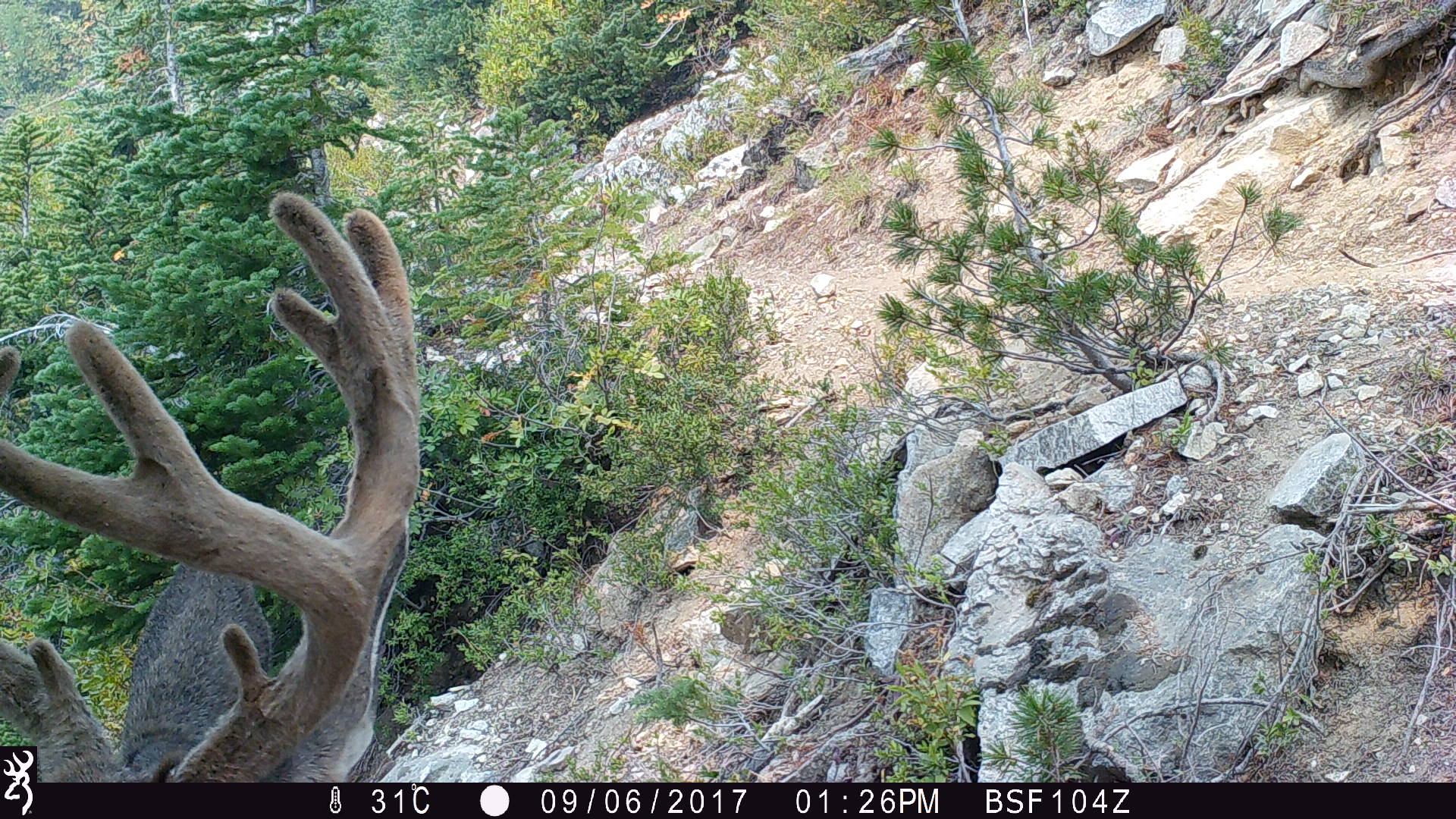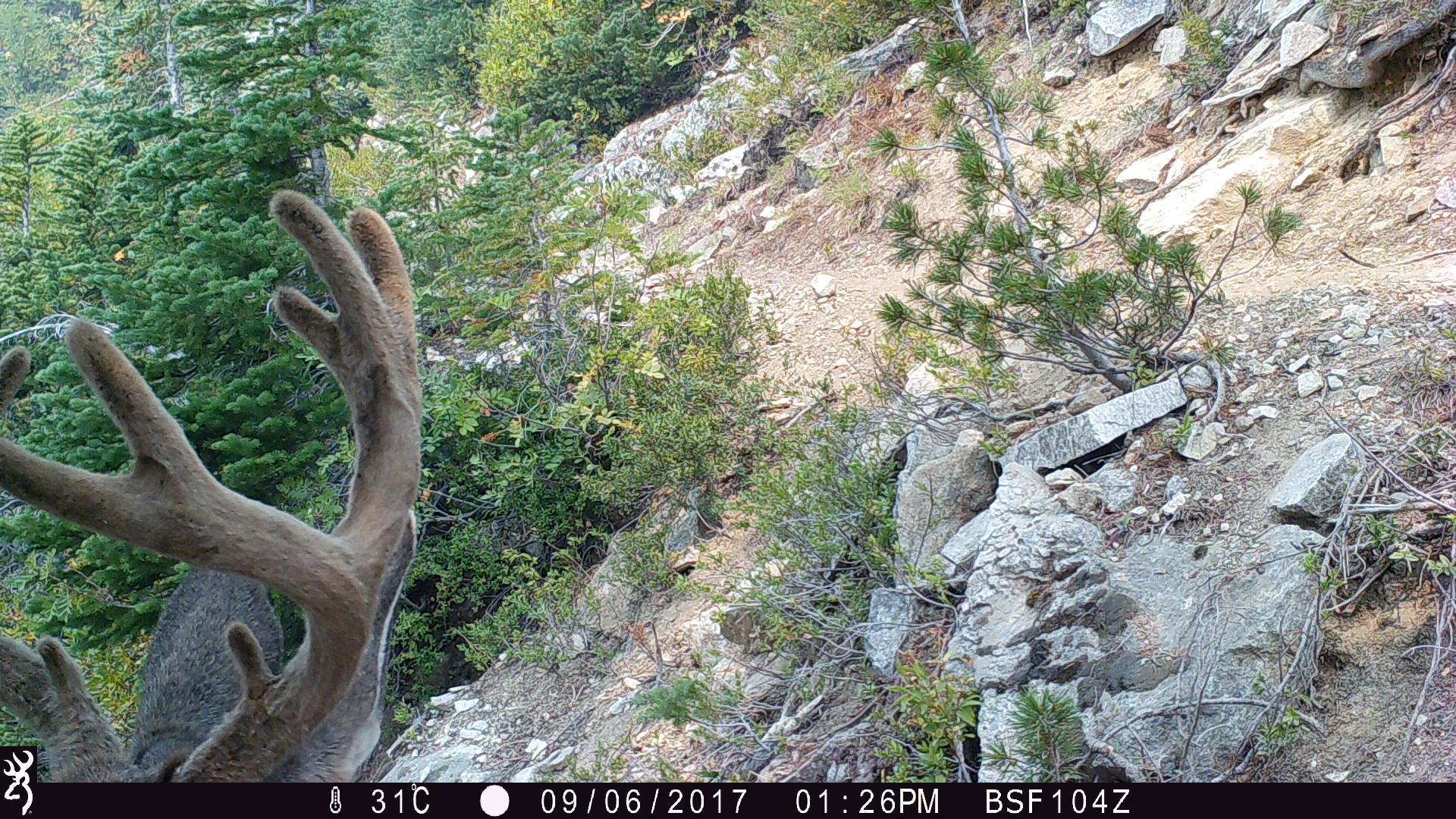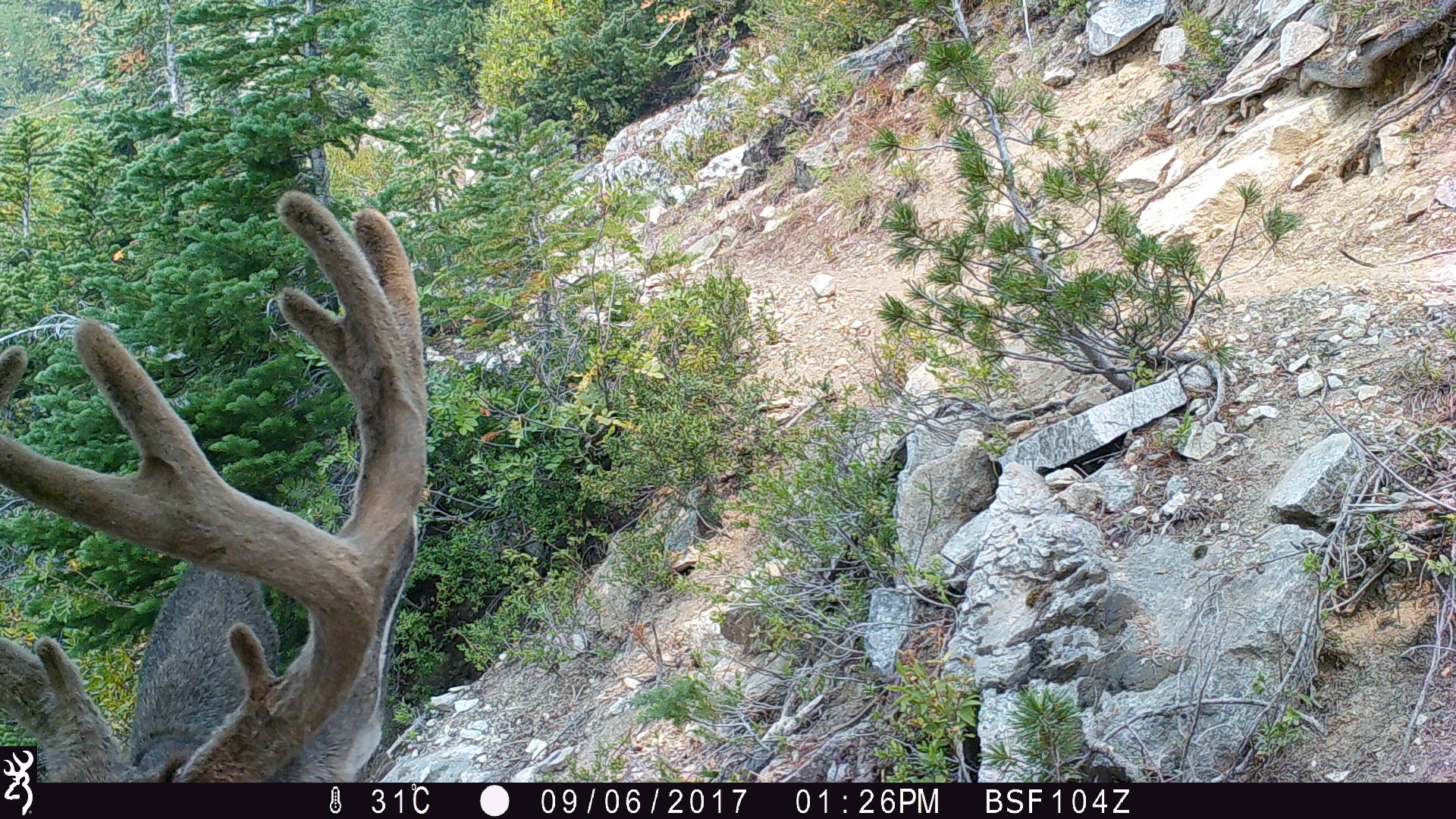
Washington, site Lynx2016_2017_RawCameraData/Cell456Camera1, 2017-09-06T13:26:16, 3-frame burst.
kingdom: Animalia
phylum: Chordata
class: Mammalia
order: Artiodactyla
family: Cervidae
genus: Odocoileus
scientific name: Odocoileus hemionus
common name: mule deer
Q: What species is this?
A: Odocoileus hemionus (mule deer).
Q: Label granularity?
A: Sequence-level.